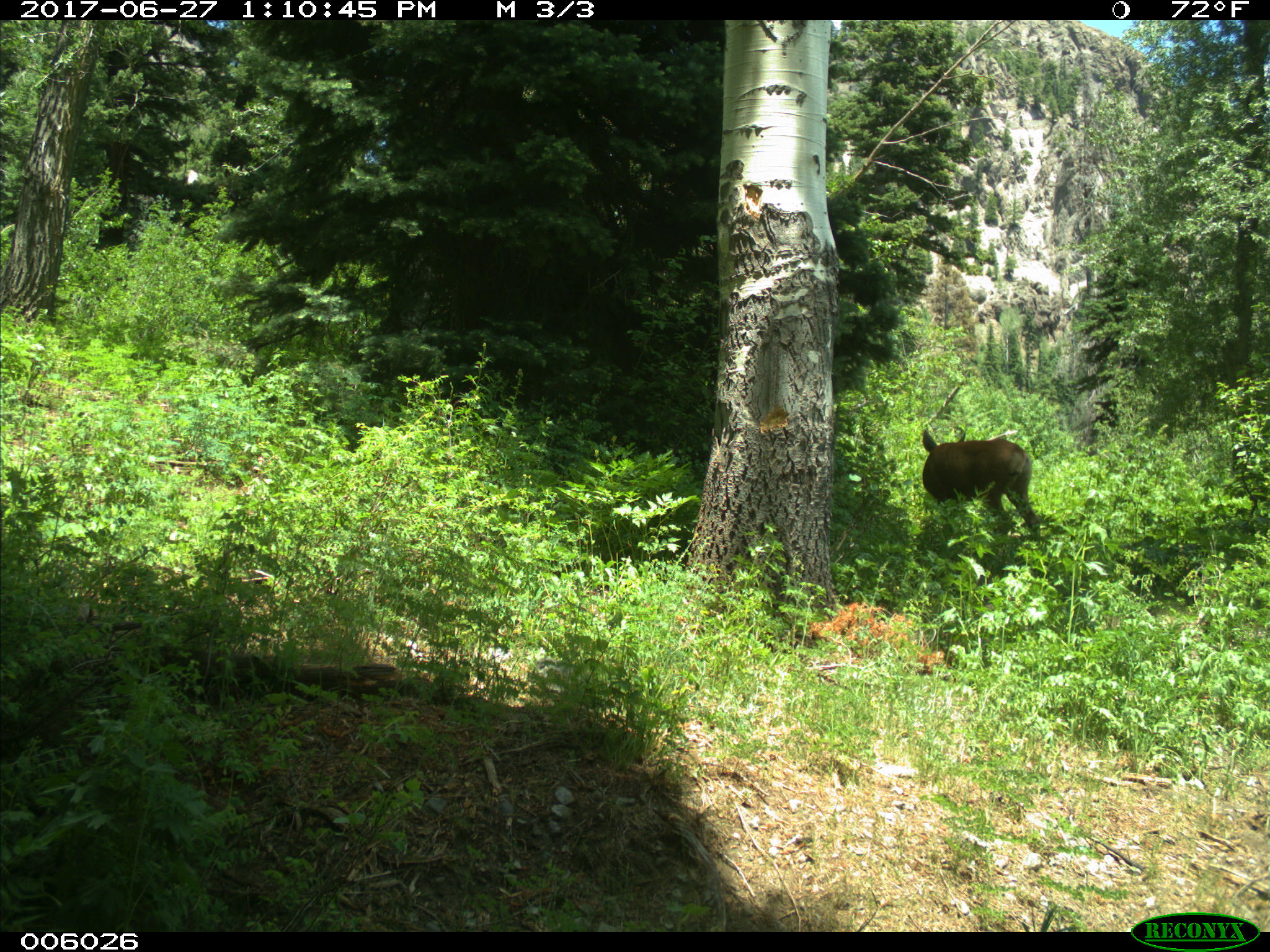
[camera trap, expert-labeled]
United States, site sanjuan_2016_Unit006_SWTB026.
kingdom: Animalia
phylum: Chordata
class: Mammalia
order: Artiodactyla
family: Cervidae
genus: Odocoileus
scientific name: Odocoileus hemionus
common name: mule deer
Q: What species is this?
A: Odocoileus hemionus (mule deer).